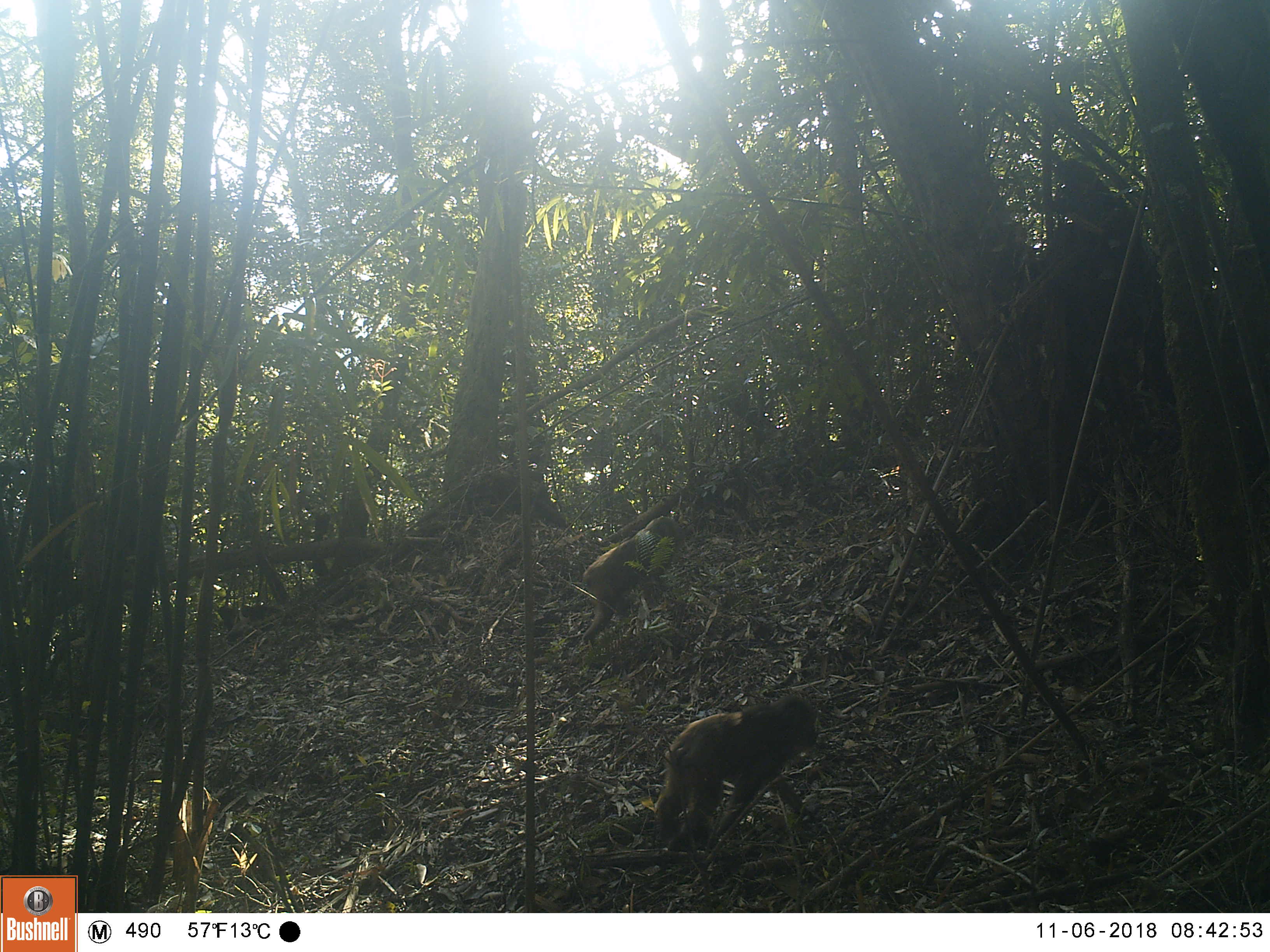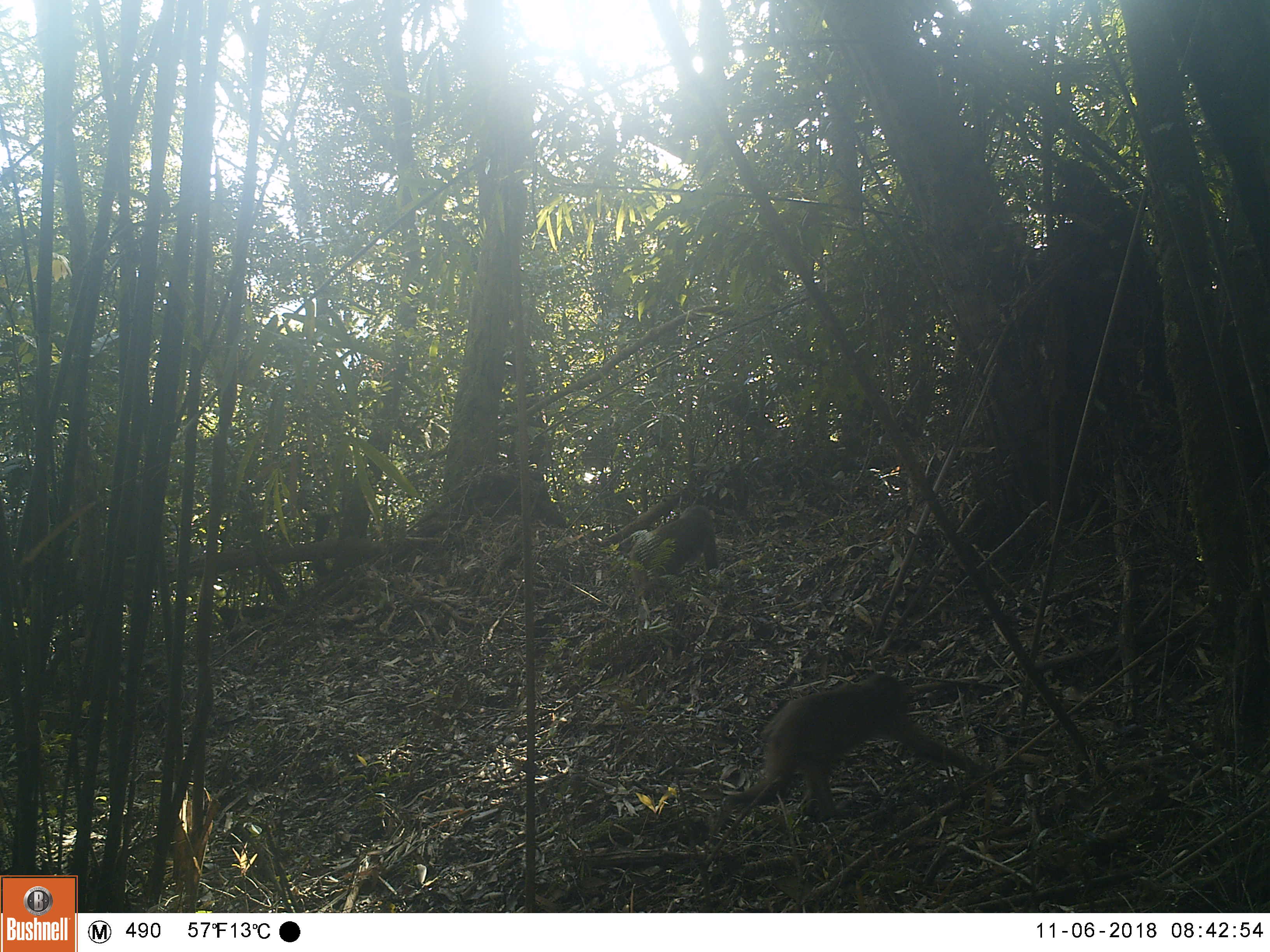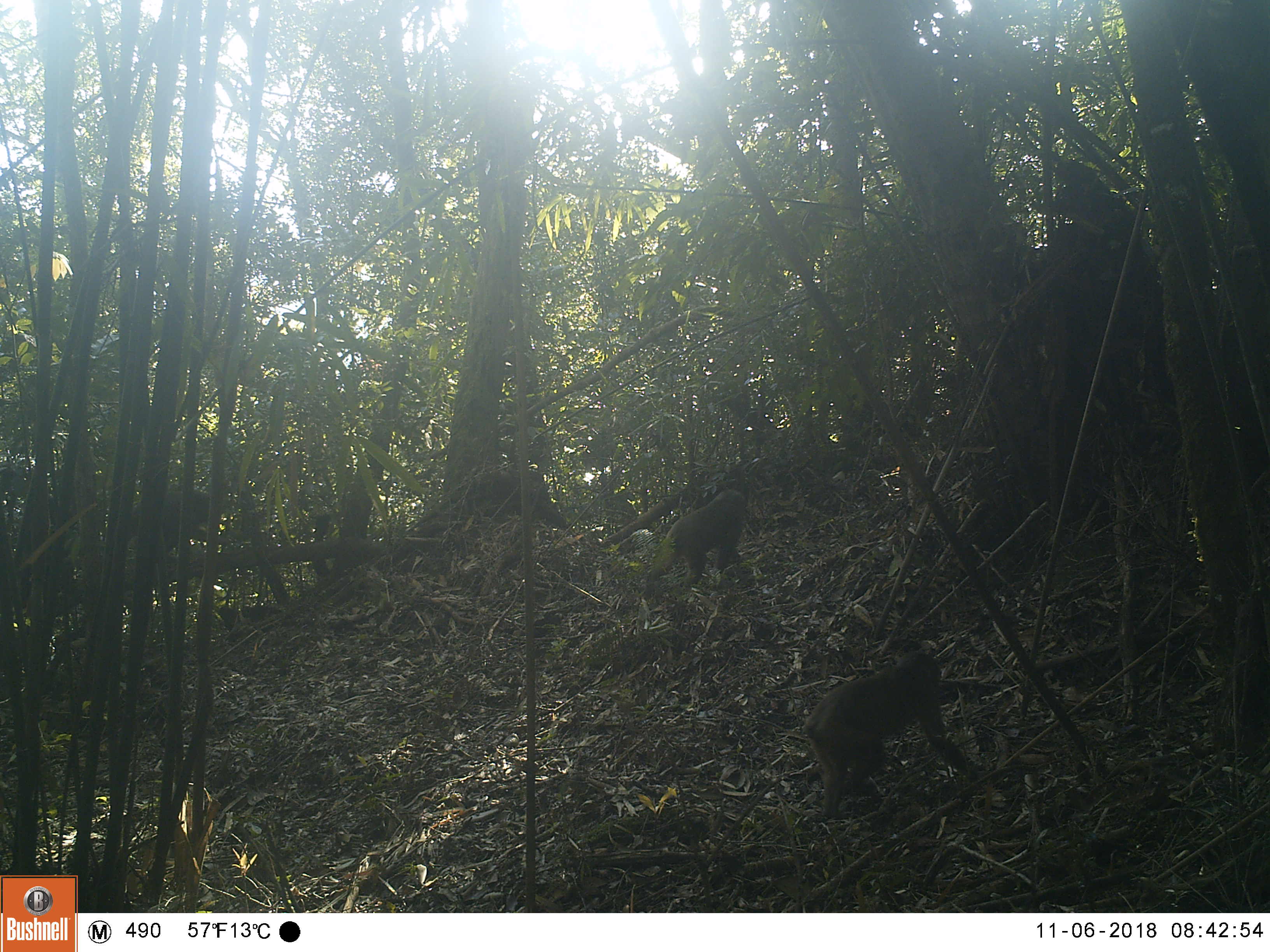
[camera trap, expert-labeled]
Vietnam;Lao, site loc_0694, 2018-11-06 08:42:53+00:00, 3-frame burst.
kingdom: Animalia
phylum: Chordata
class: Mammalia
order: Primates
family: Cercopithecidae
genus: Macaca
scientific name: Macaca arctoides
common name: stump-tailed macaque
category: stump tailed macaque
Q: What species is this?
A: Stump tailed macaque (stump-tailed macaque) (Macaca arctoides).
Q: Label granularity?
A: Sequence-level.